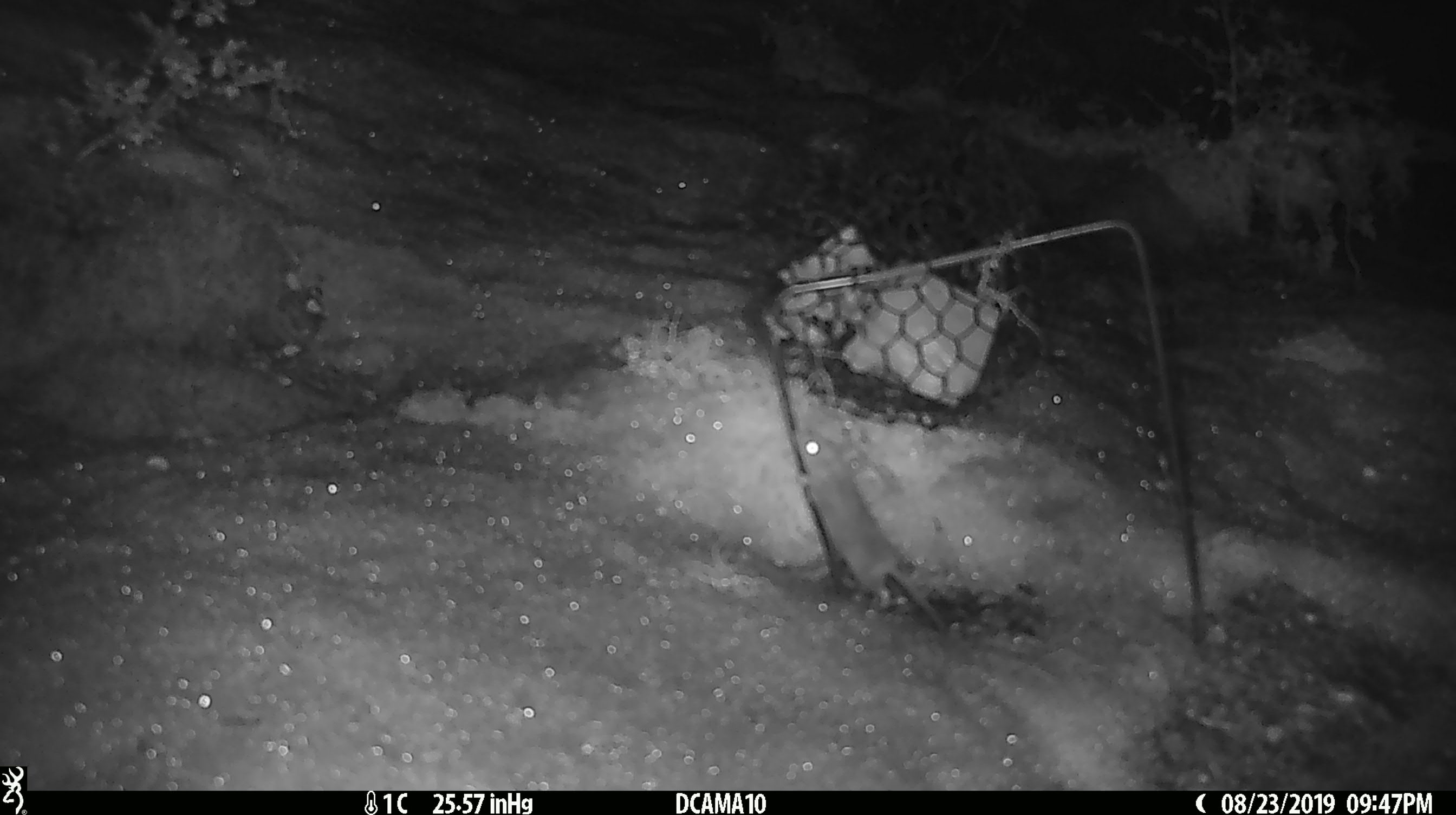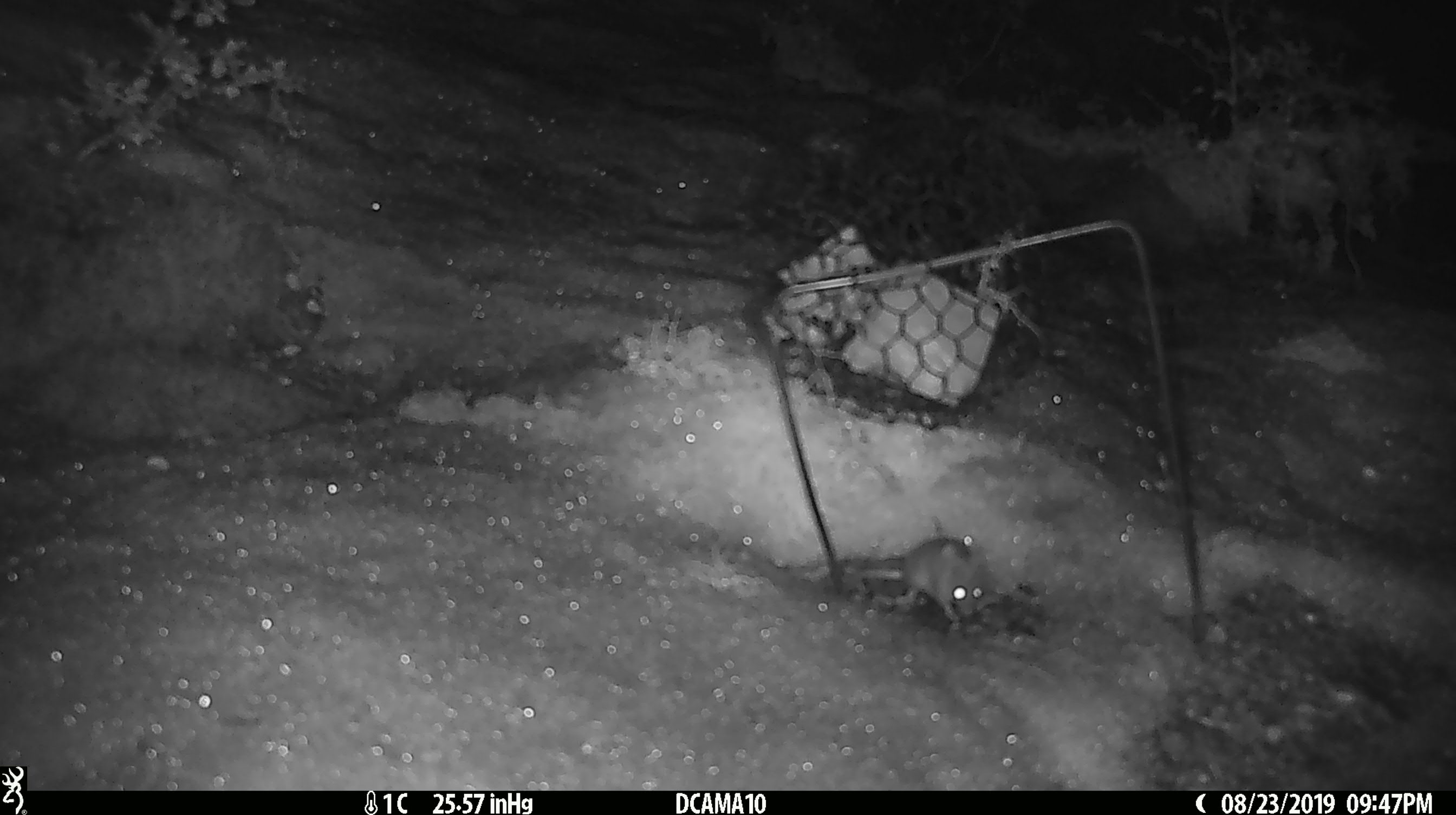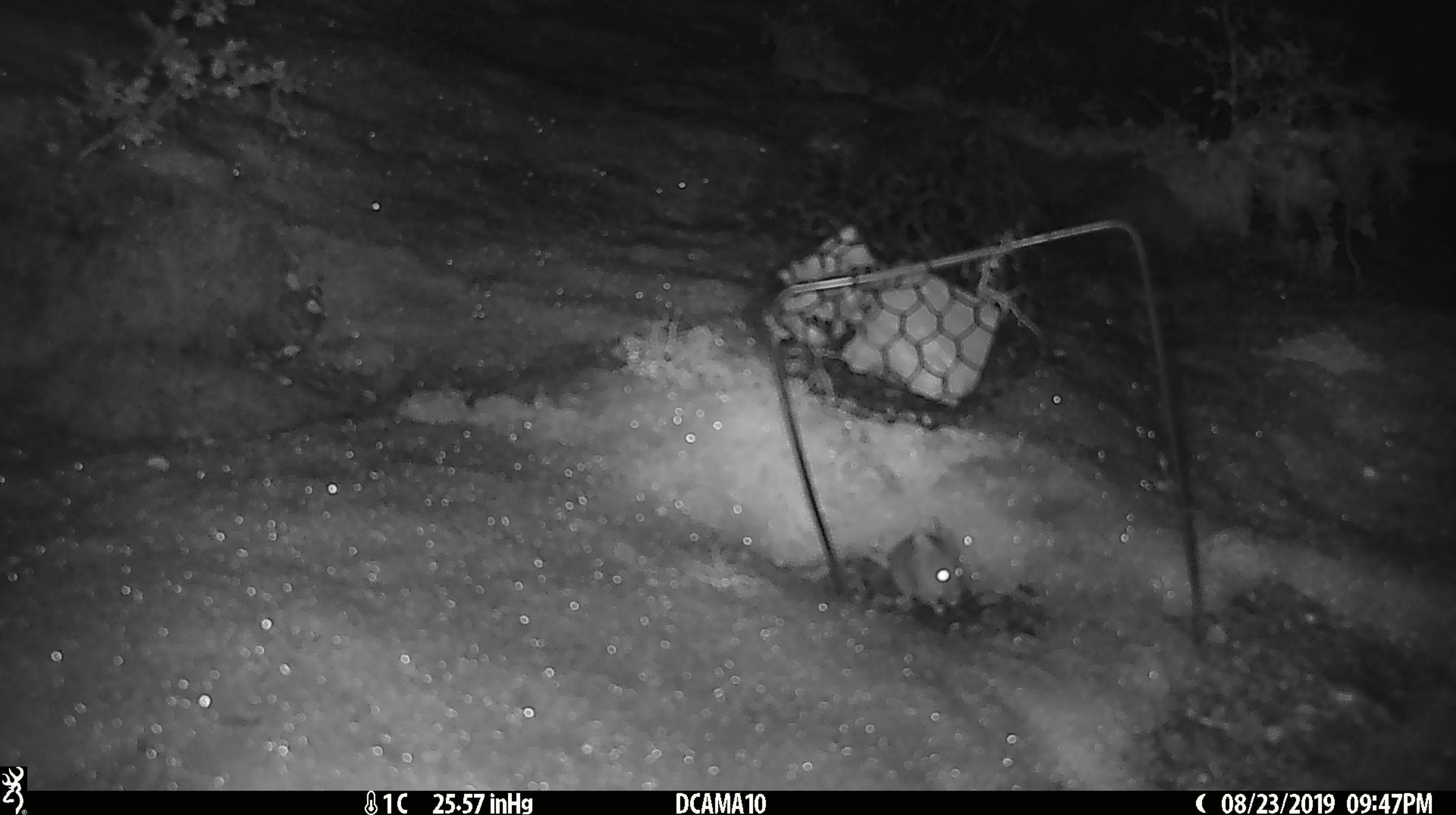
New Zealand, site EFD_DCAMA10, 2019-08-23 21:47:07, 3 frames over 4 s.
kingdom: Animalia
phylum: Chordata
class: Mammalia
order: Rodentia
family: Muridae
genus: Mus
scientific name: Mus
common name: mouse